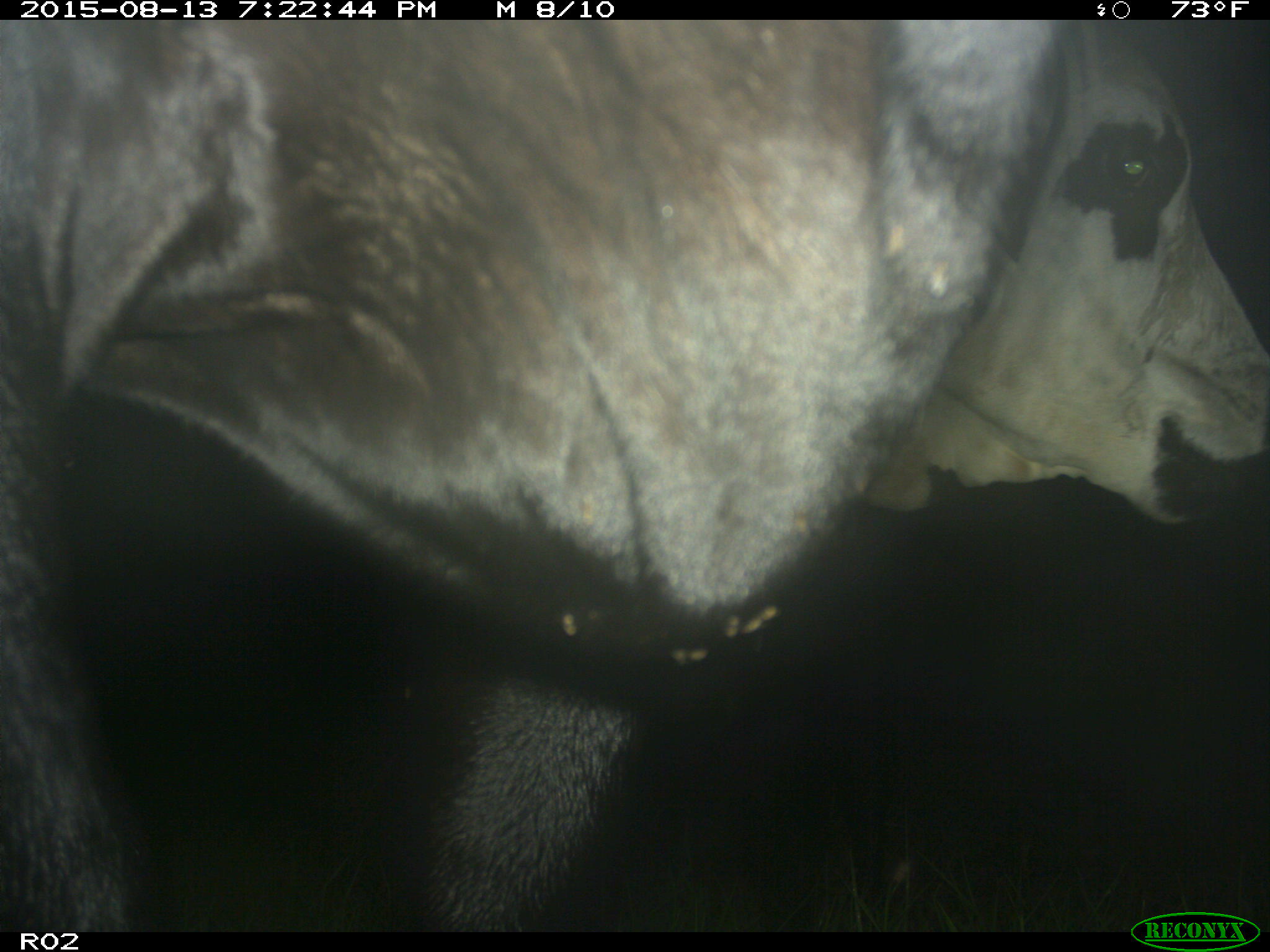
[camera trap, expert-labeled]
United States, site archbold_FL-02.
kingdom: Animalia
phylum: Chordata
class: Mammalia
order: Artiodactyla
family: Bovidae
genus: Bos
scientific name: Bos taurus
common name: domestic cow